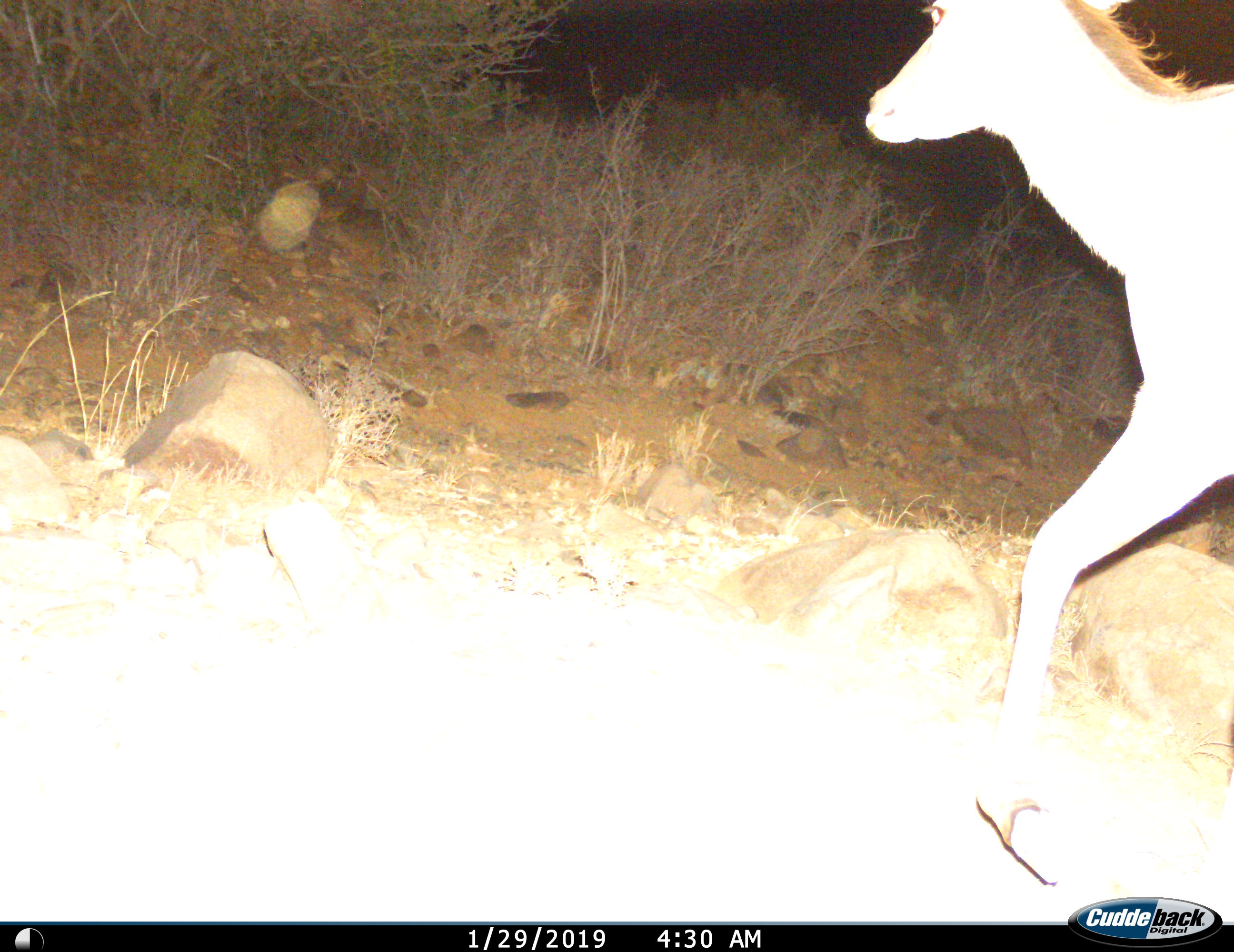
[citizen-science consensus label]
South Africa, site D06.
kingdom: Animalia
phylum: Chordata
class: Mammalia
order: Artiodactyla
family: Bovidae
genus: Tragelaphus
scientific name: Tragelaphus strepsiceros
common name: greater kudu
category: kudu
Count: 1.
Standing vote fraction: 0%.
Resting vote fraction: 0%.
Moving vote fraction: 100%.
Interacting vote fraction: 0%.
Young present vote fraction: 0%.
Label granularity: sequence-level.